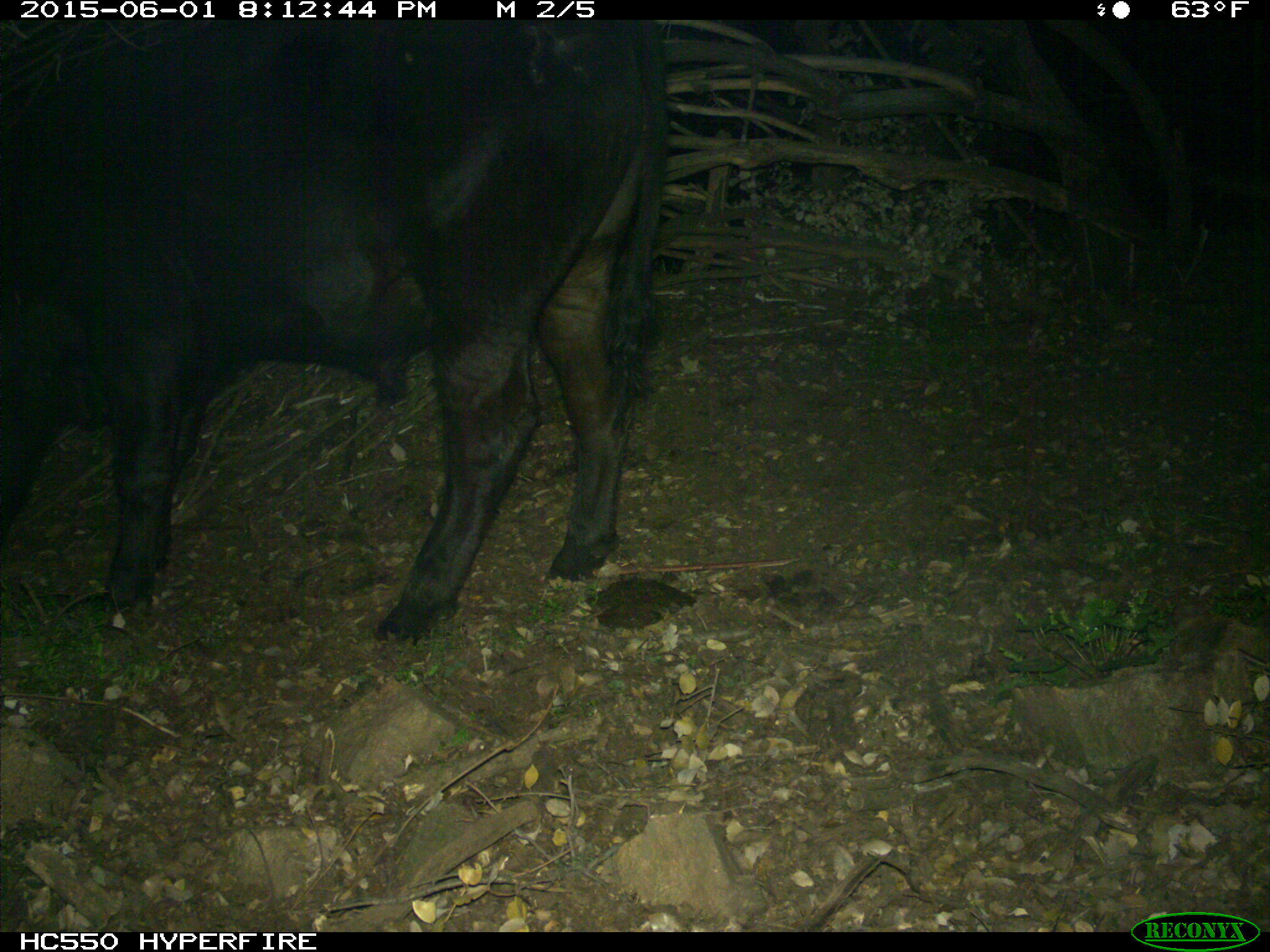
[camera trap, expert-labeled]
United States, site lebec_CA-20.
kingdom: Animalia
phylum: Chordata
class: Mammalia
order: Artiodactyla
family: Bovidae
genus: Bos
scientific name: Bos taurus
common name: domestic cow